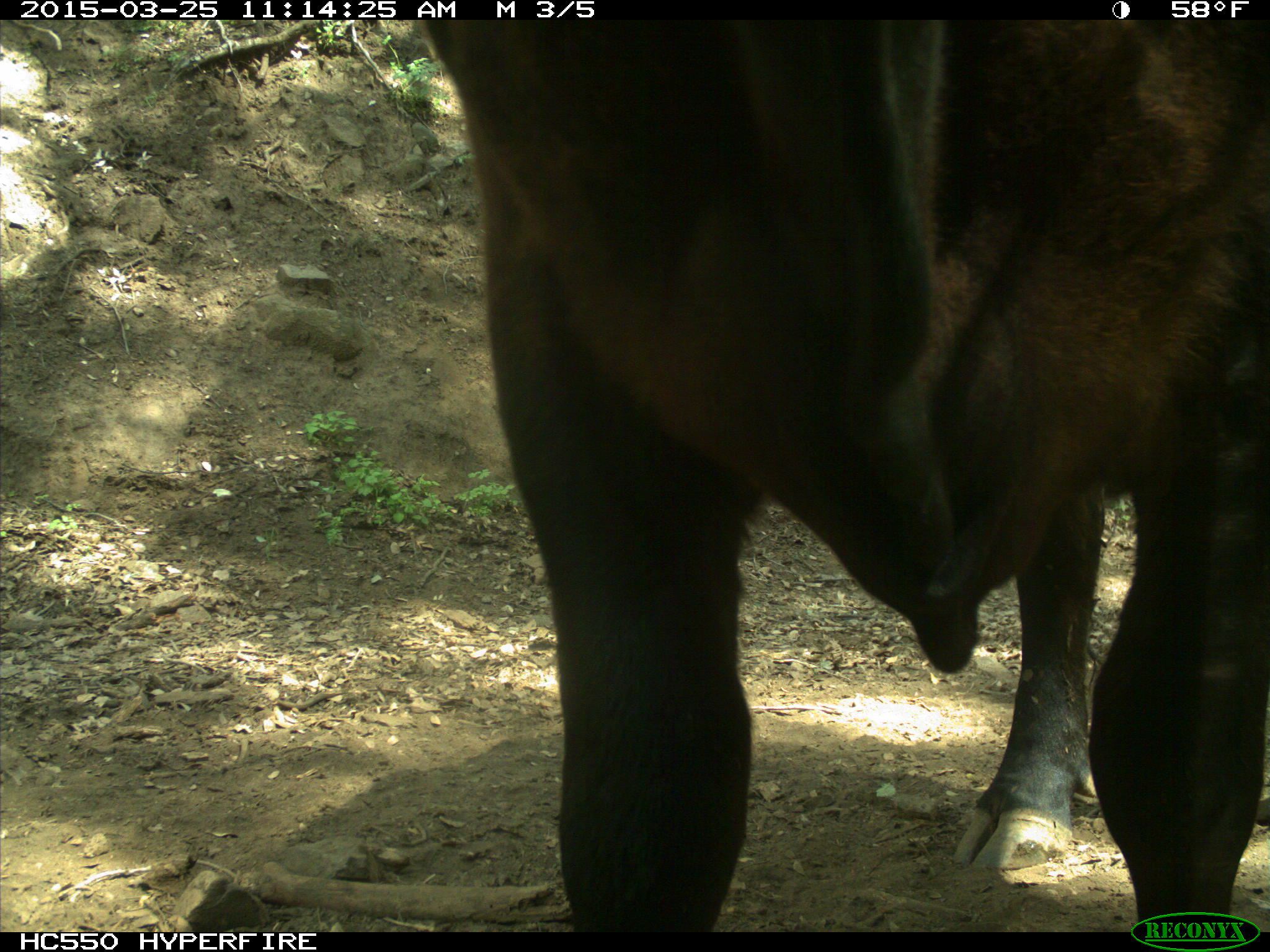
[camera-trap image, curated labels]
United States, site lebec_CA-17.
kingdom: Animalia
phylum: Chordata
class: Mammalia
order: Artiodactyla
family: Bovidae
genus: Bos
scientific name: Bos taurus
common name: domestic cow